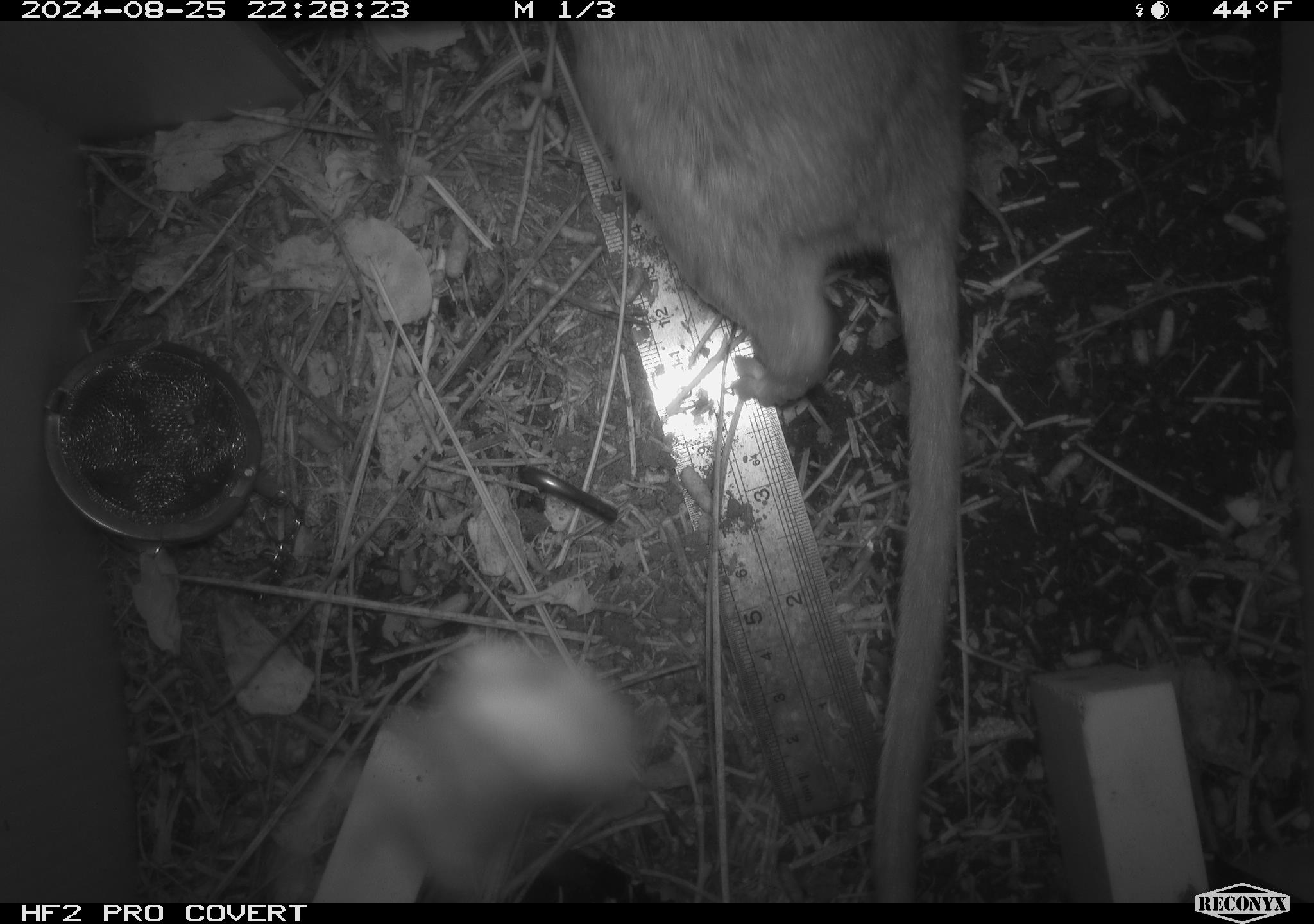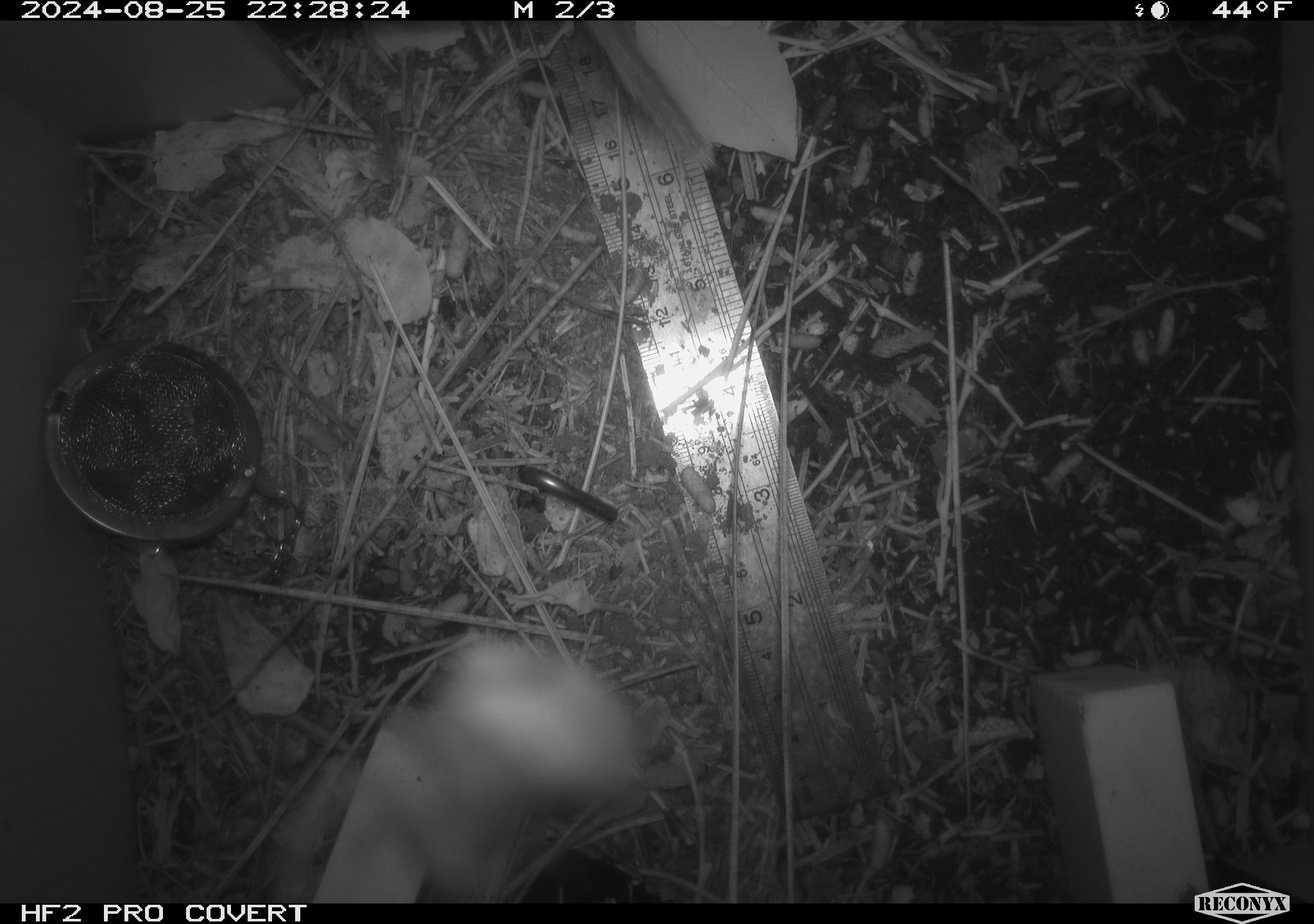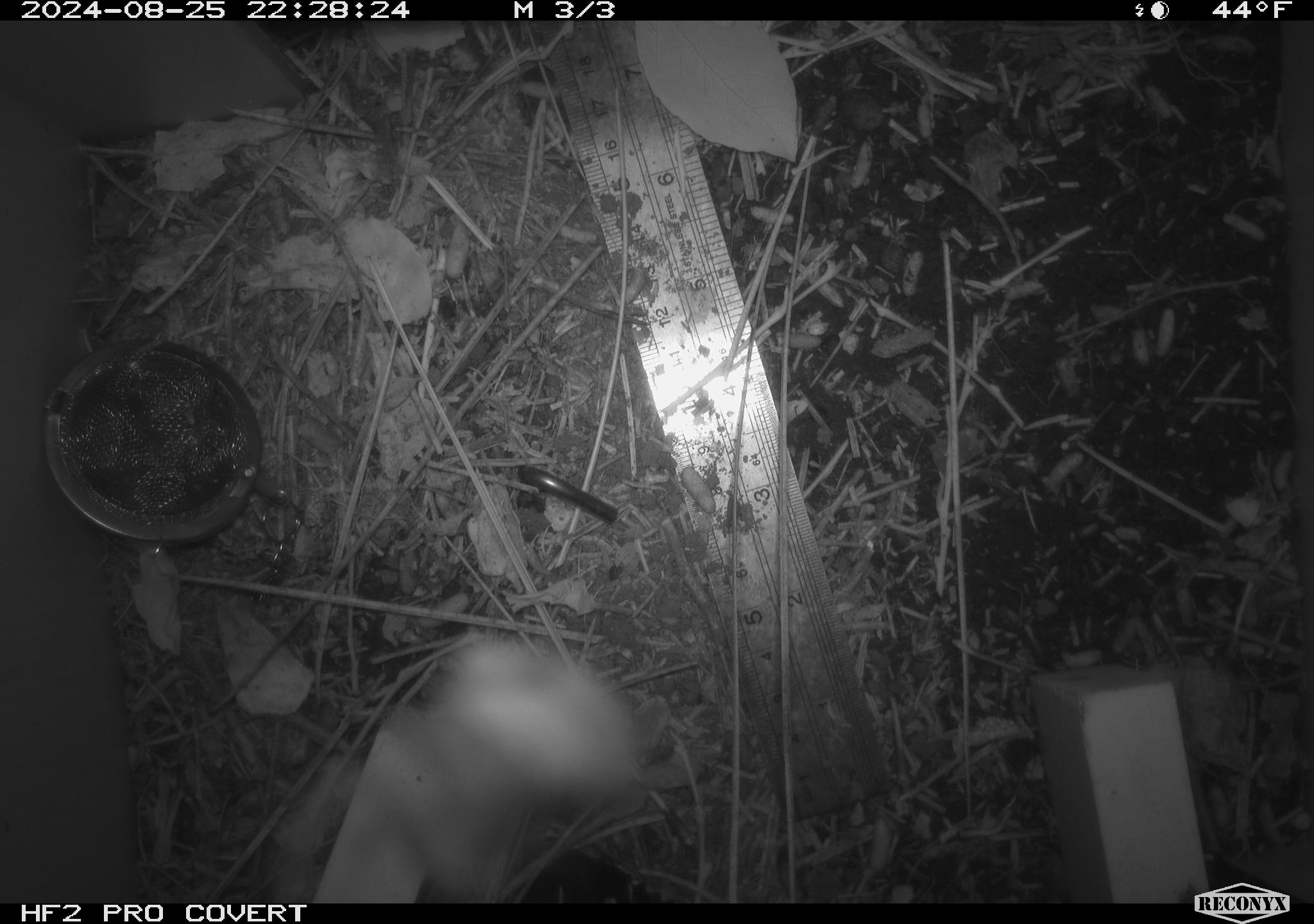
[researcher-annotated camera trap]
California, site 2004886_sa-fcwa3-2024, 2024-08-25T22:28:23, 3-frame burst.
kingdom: Animalia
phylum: Chordata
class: Mammalia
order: Rodentia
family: Cricetidae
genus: Neotoma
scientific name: Neotoma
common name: pack rat or woodrat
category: neotoma species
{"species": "neotoma species (pack rat or woodrat) (Neotoma)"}